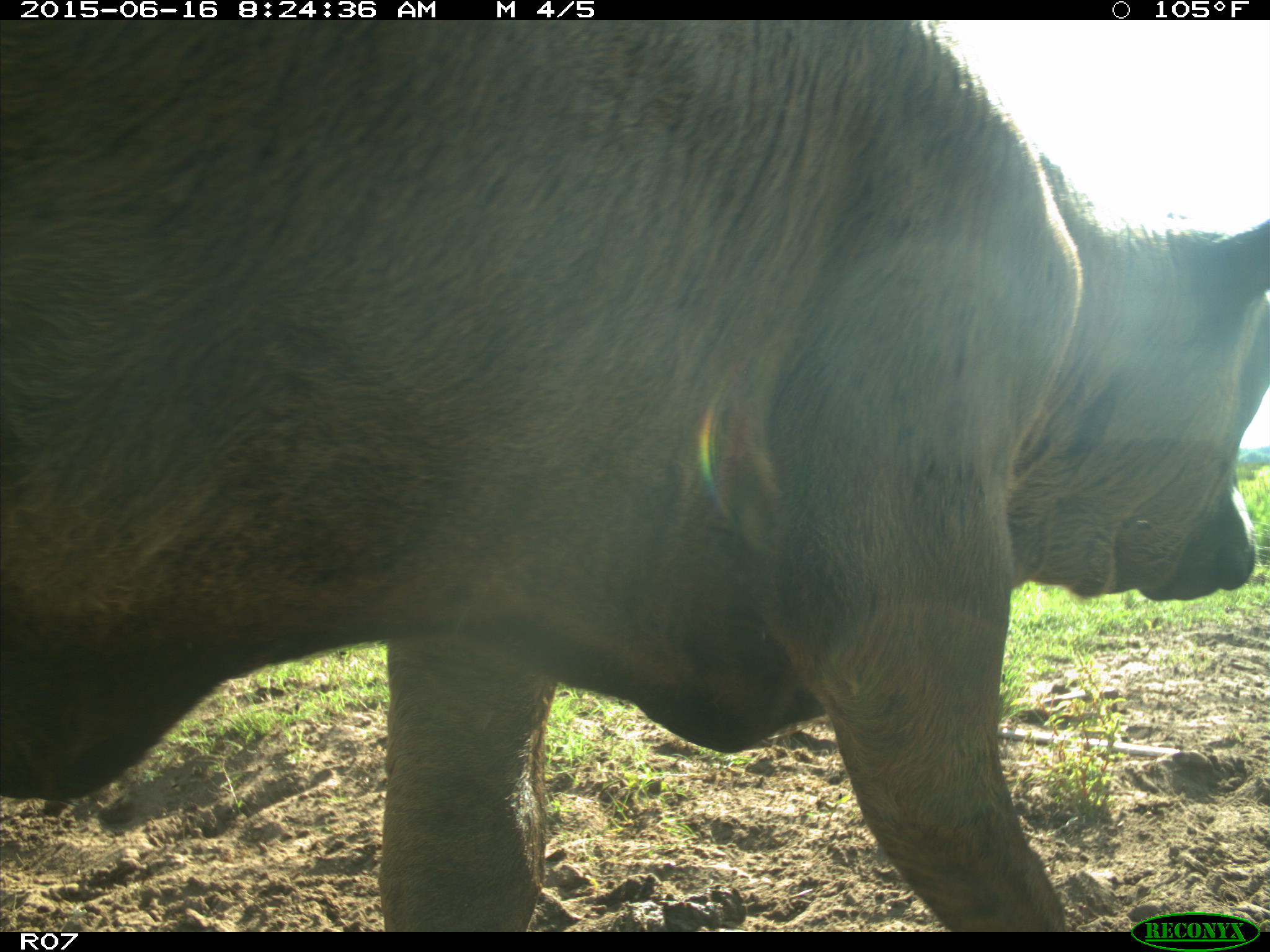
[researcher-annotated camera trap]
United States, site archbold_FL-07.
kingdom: Animalia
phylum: Chordata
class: Mammalia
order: Artiodactyla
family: Bovidae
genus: Bos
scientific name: Bos taurus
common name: domestic cow